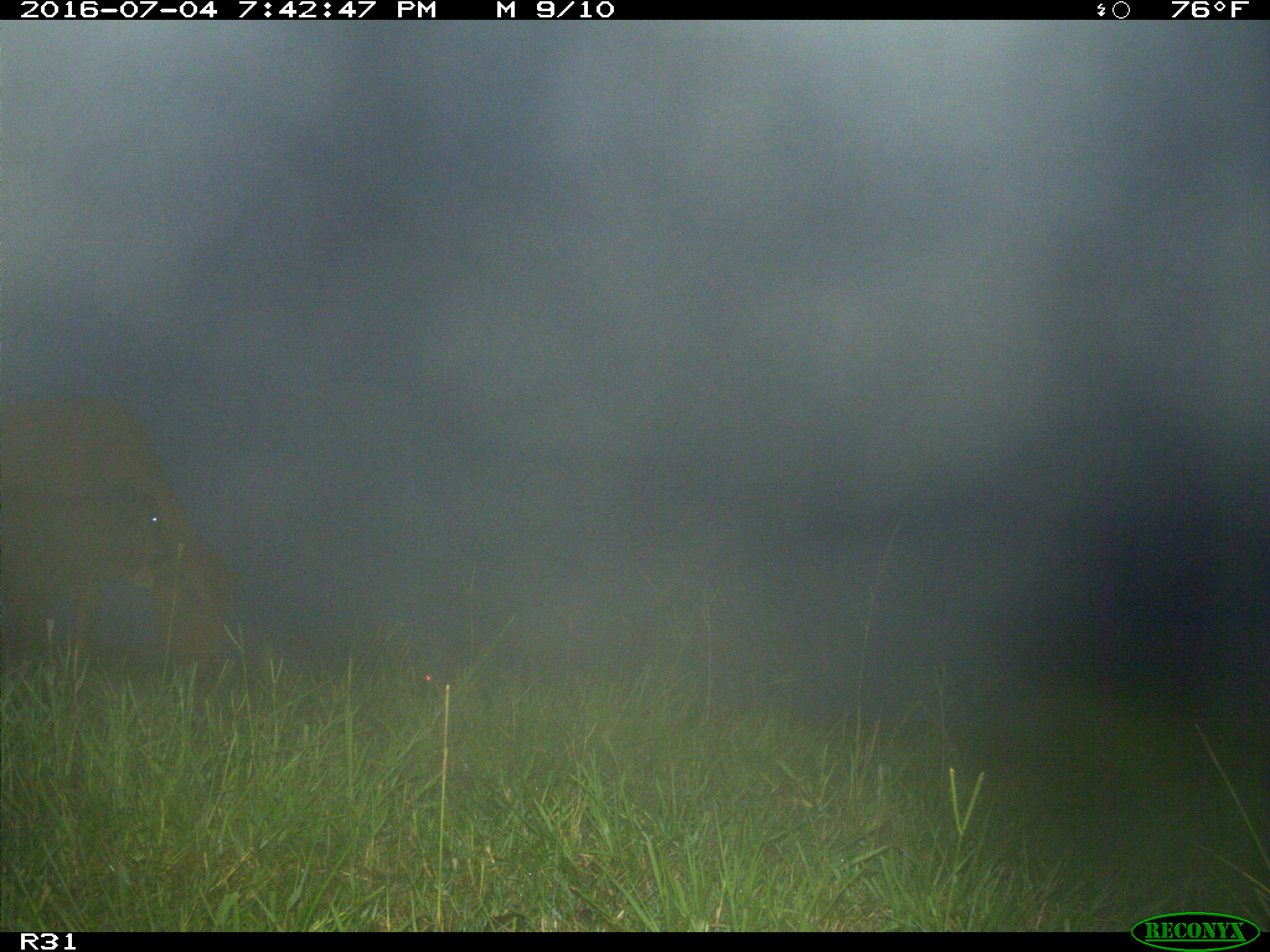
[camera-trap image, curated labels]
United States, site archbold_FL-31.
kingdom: Animalia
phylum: Chordata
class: Mammalia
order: Artiodactyla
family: Bovidae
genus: Bos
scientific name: Bos taurus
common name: domestic cow